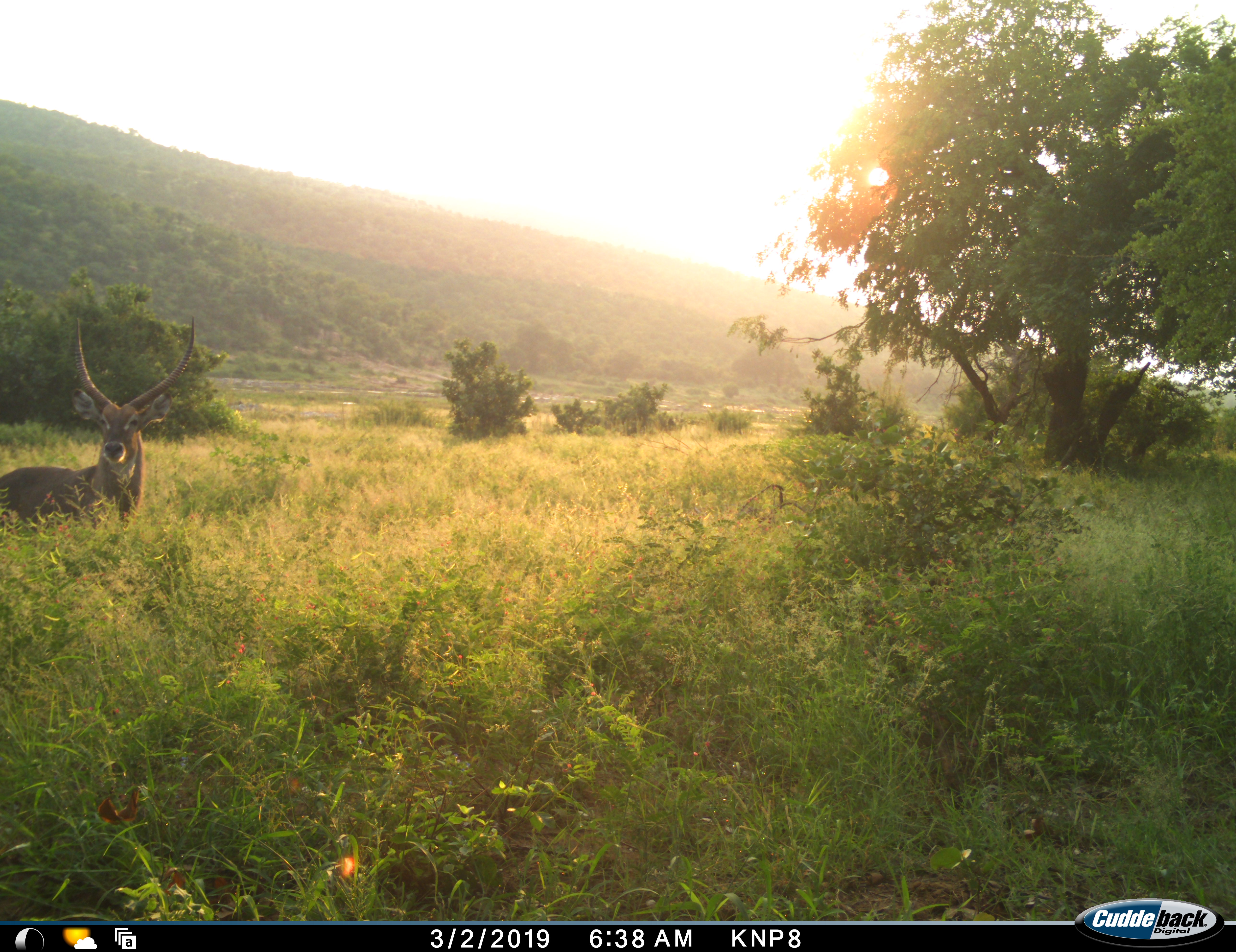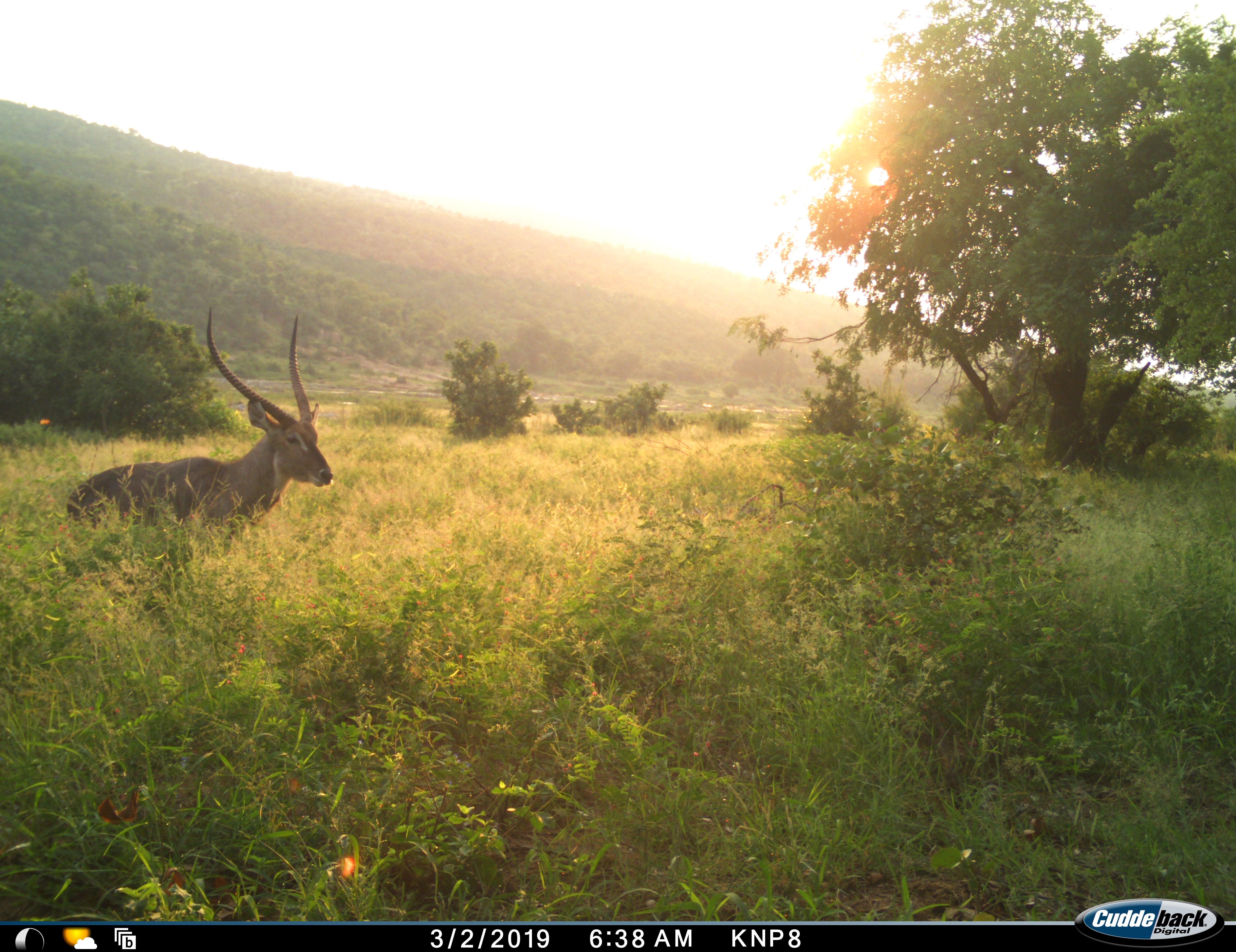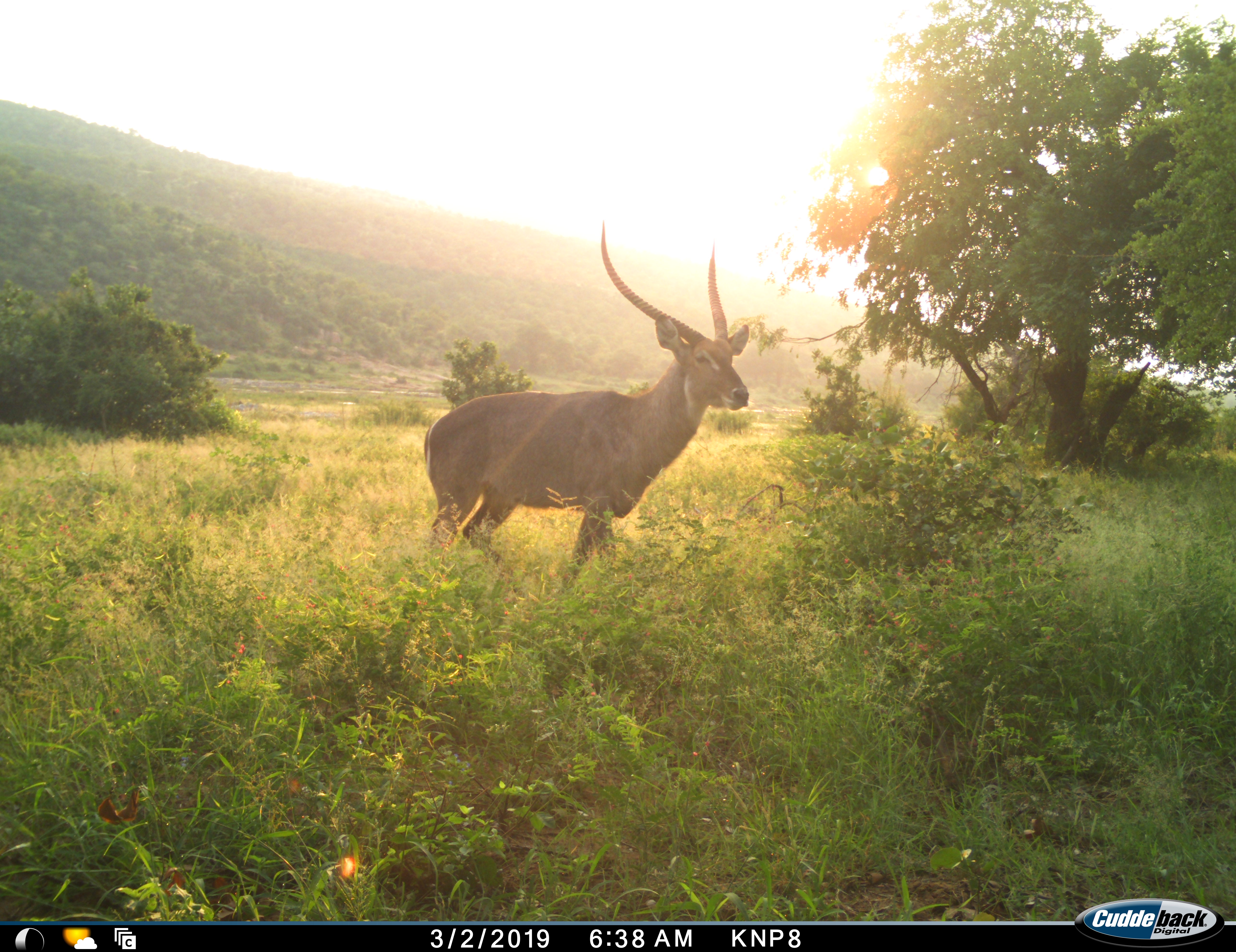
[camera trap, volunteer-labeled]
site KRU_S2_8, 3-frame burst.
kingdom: Animalia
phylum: Chordata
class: Mammalia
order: Artiodactyla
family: Bovidae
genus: Kobus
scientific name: Kobus ellipsiprymnus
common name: waterbuck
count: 1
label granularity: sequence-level